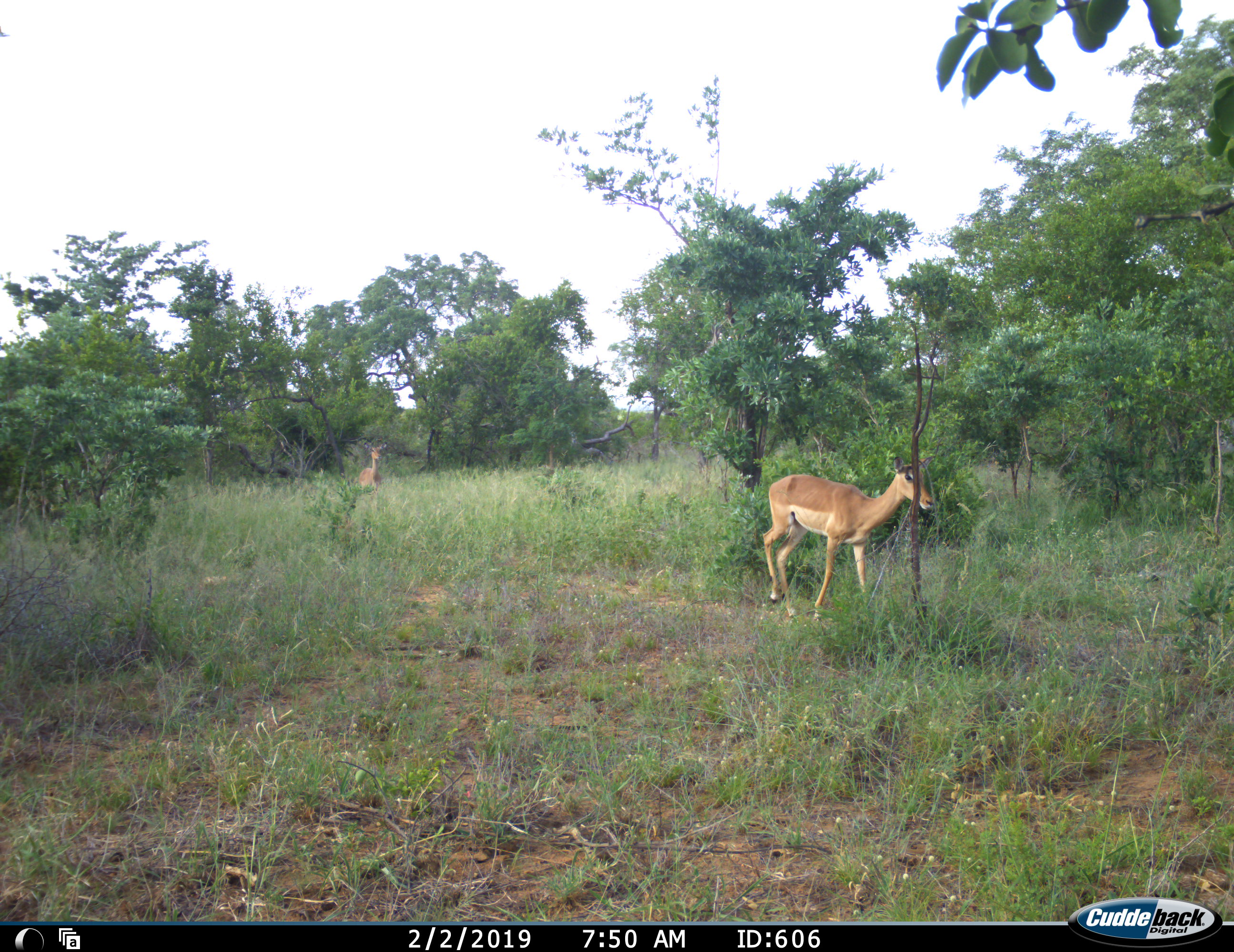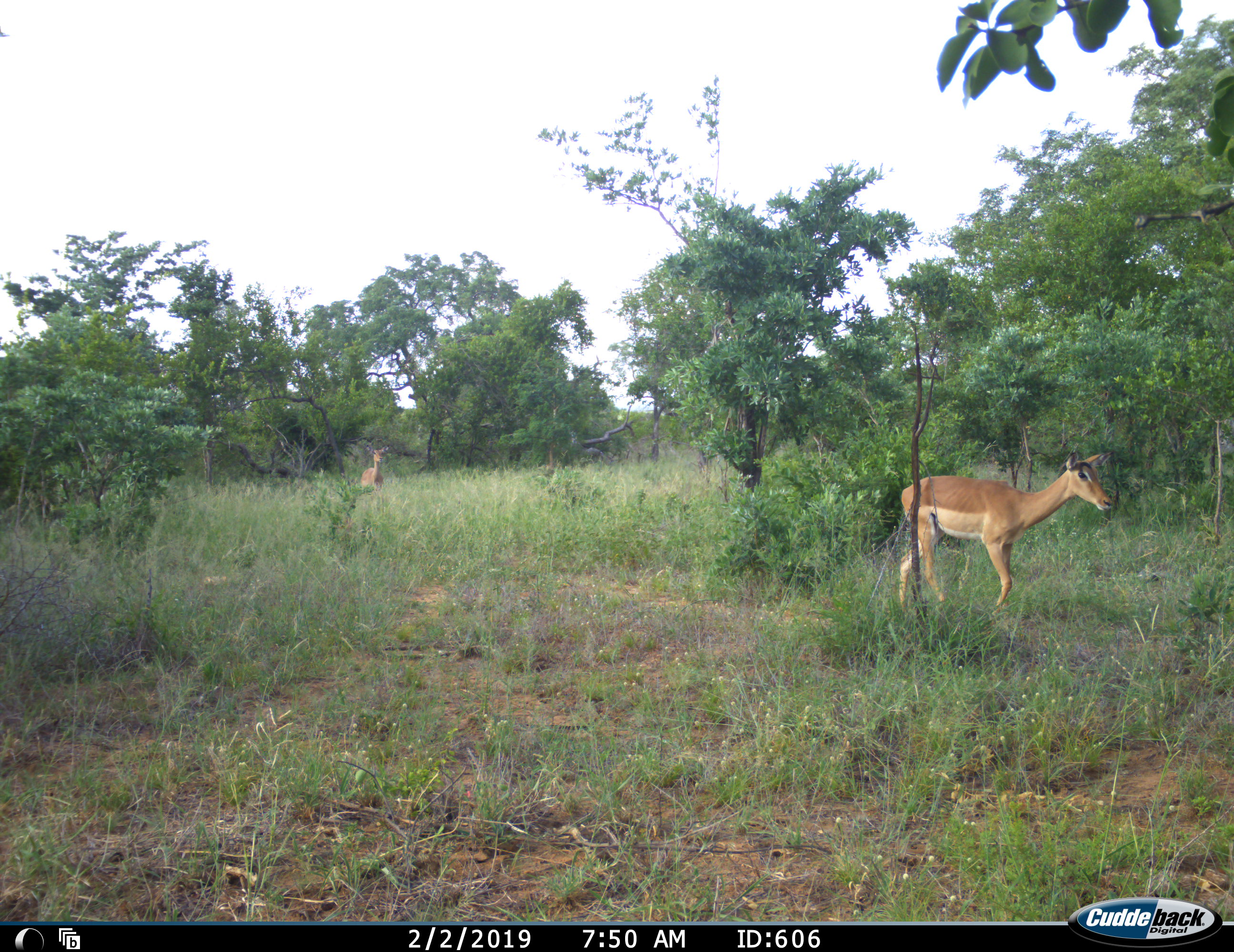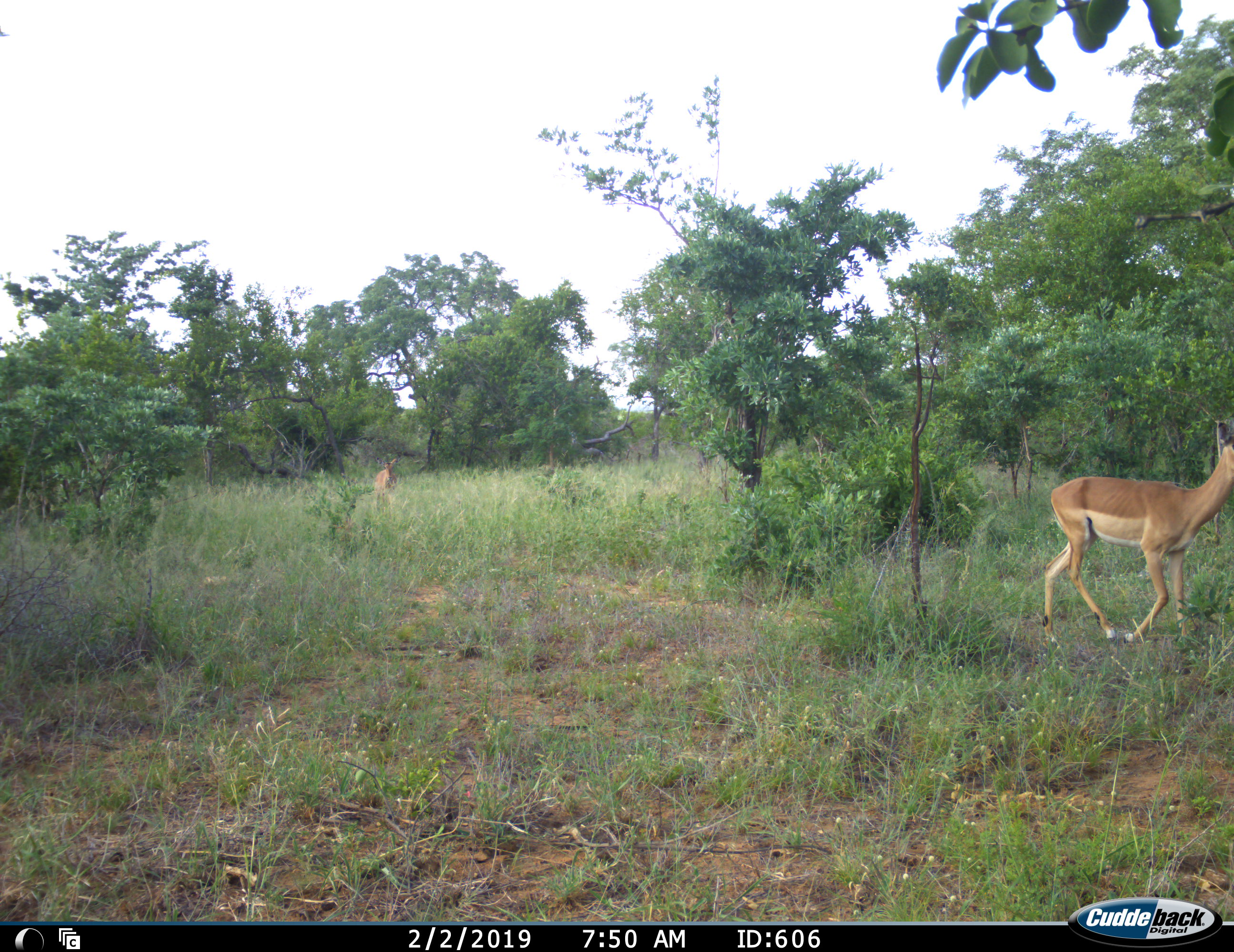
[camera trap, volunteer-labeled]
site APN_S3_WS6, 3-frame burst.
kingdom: Animalia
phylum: Chordata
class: Mammalia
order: Artiodactyla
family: Bovidae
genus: Aepyceros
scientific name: Aepyceros melampus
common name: impala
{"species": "impala (Aepyceros melampus)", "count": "2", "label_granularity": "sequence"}